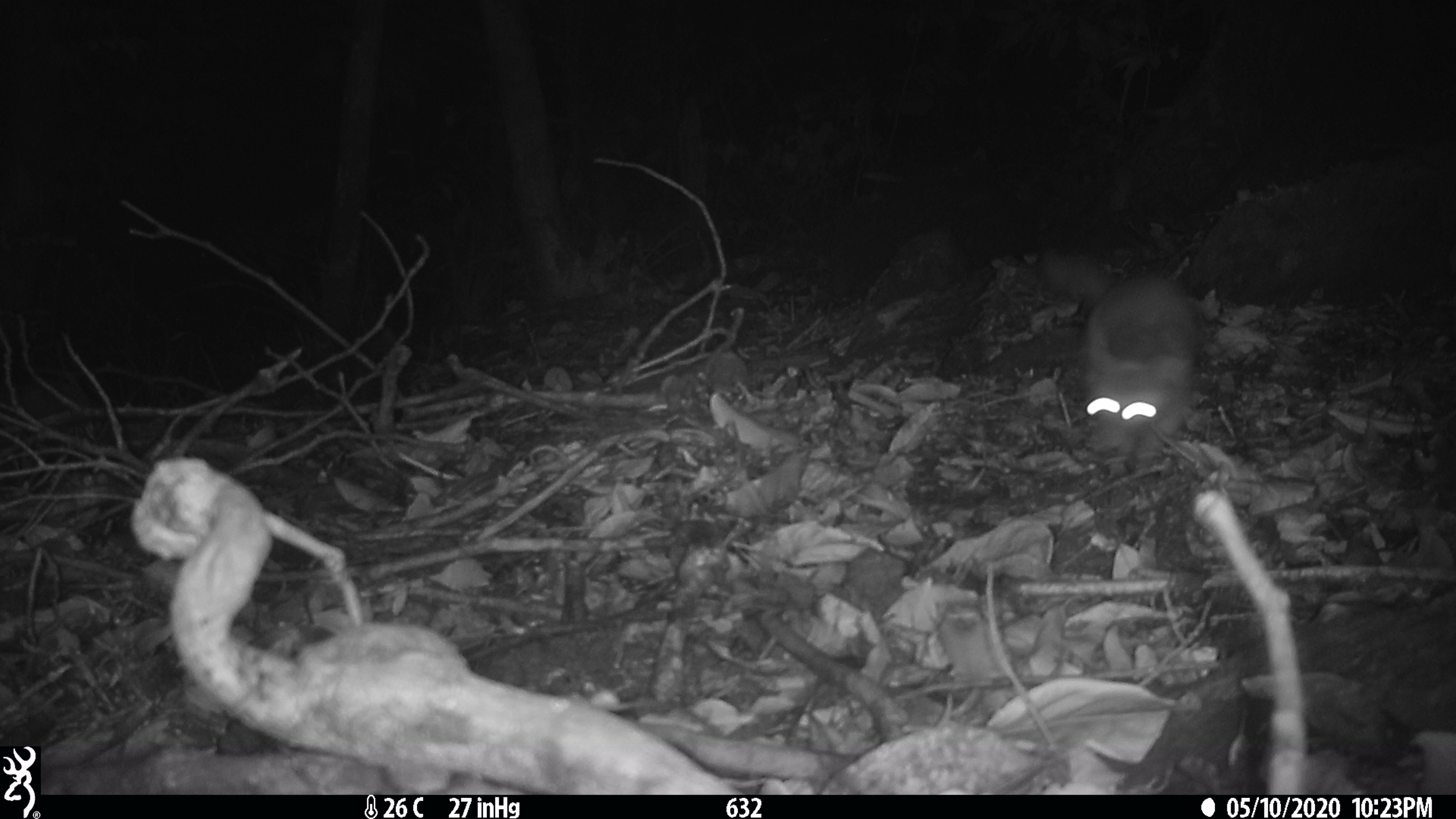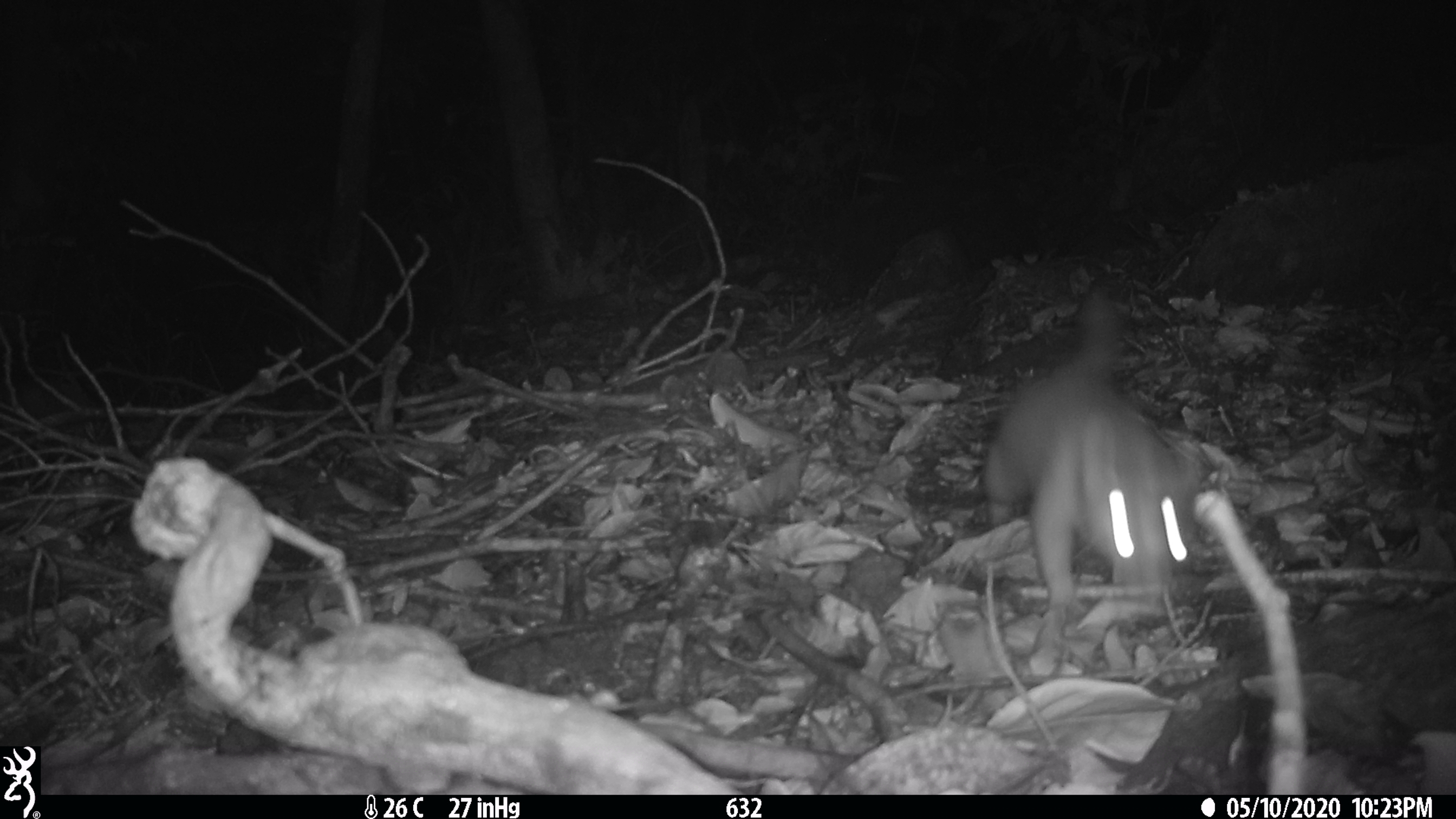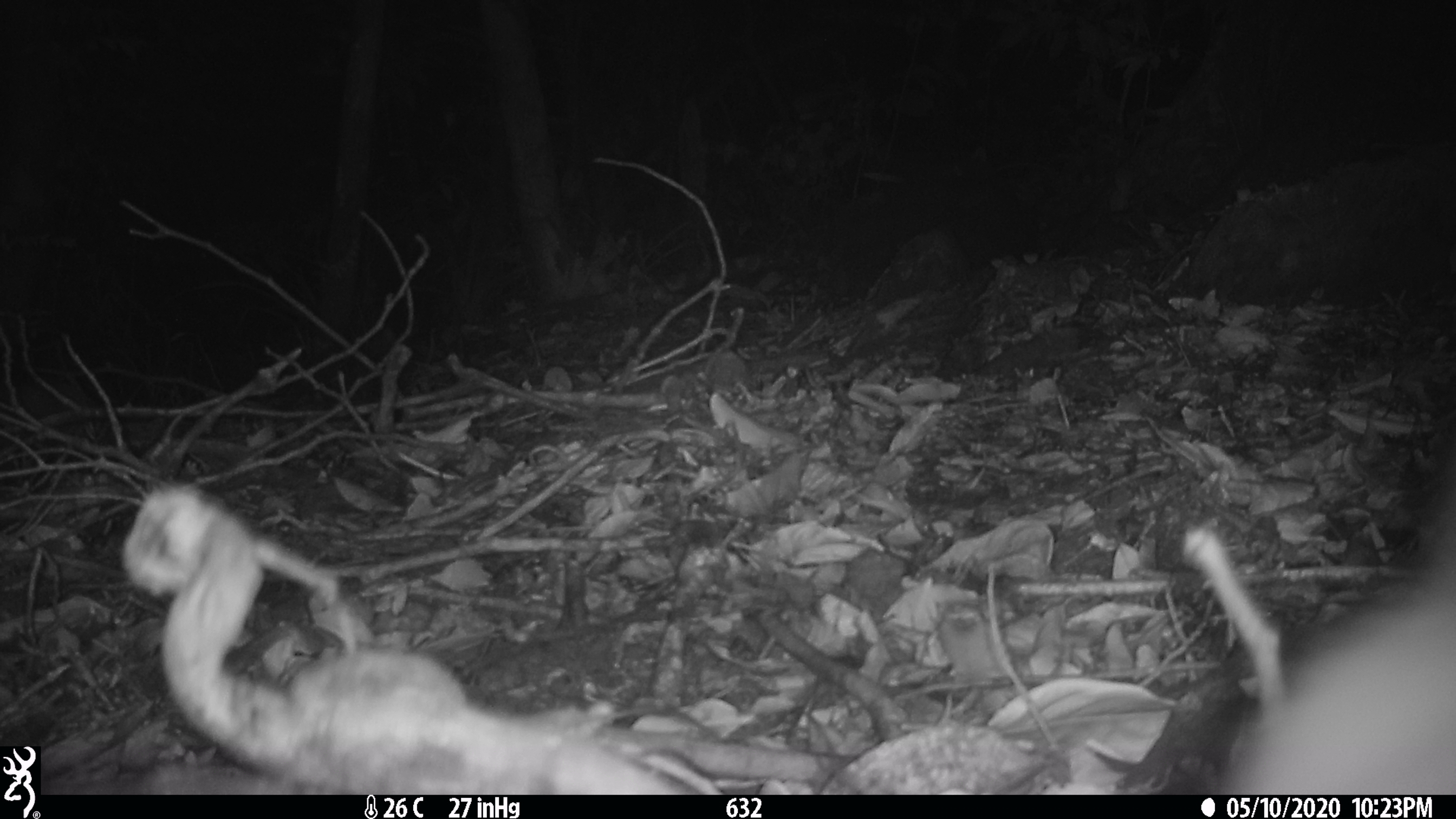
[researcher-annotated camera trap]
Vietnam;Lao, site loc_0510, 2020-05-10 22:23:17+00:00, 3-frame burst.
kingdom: Animalia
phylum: Chordata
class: Mammalia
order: Carnivora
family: Mustelidae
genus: Melogale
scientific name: Melogale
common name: ferret badger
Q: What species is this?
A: Ferret badger (Melogale).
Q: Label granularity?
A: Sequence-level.